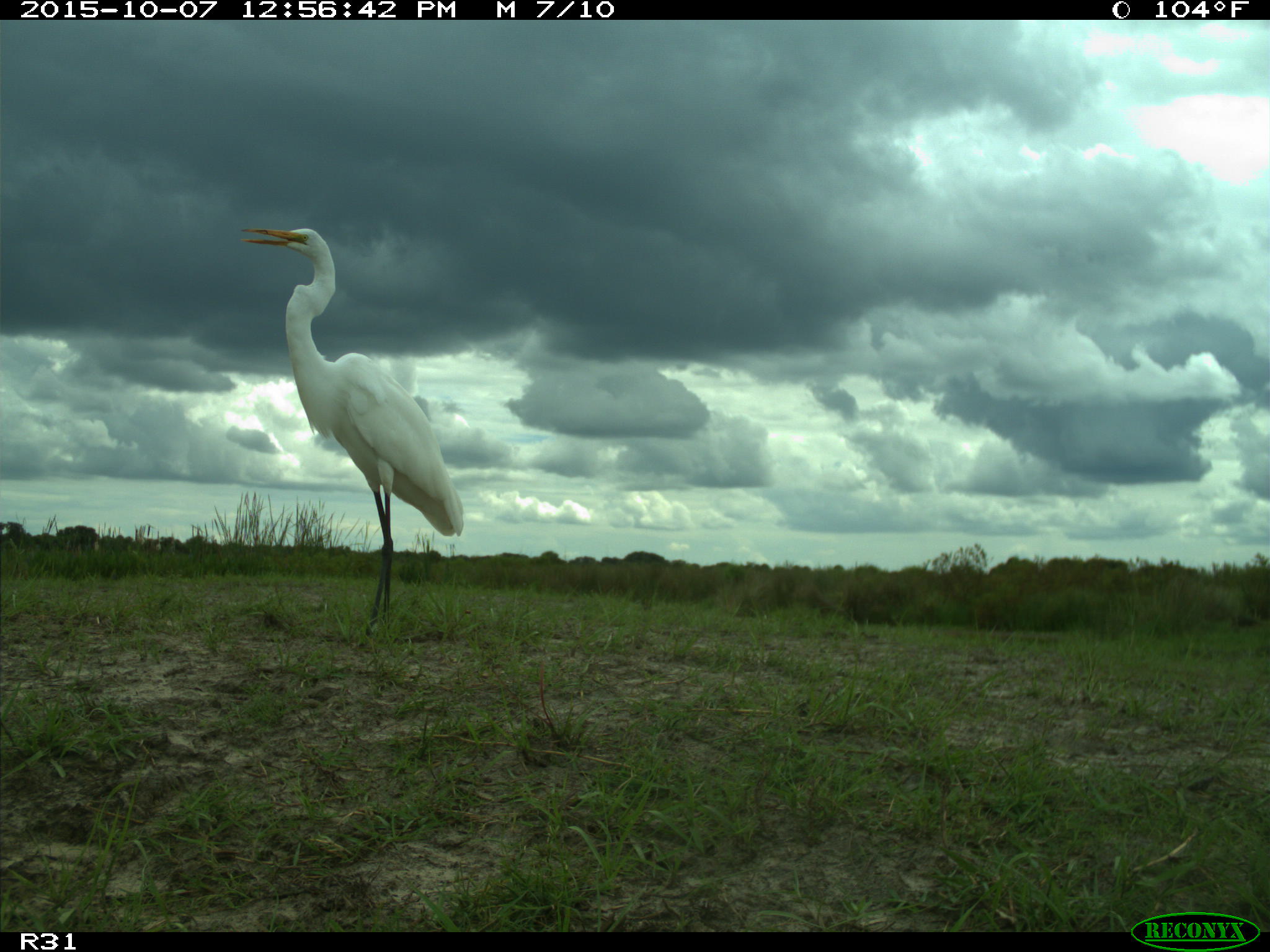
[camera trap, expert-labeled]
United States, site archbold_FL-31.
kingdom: Animalia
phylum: Chordata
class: Aves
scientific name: Aves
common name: birds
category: unidentified bird